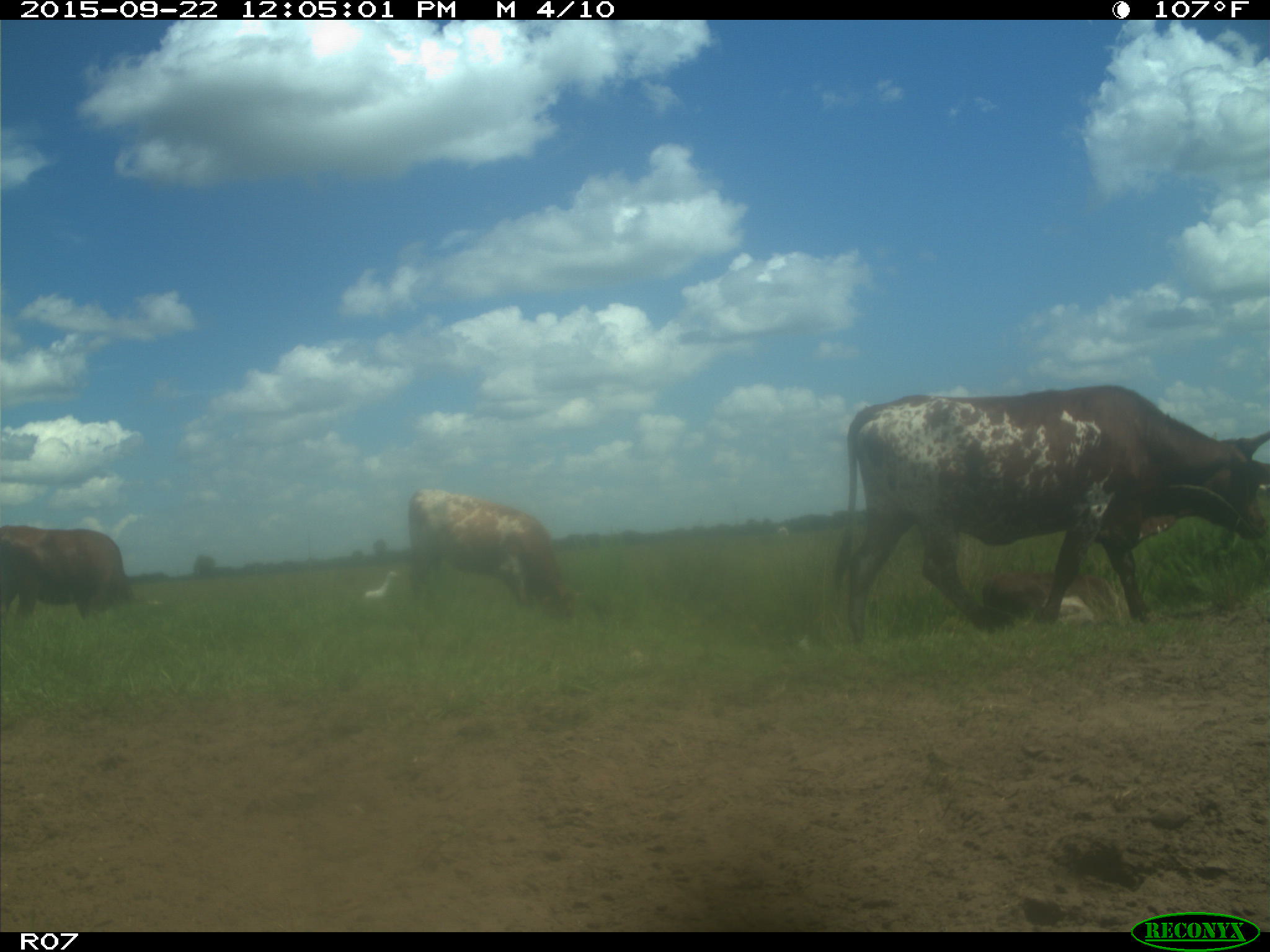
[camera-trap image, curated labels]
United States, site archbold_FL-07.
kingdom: Animalia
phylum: Chordata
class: Mammalia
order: Artiodactyla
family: Bovidae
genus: Bos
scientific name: Bos taurus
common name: domestic cow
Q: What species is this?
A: Bos taurus (domestic cow).